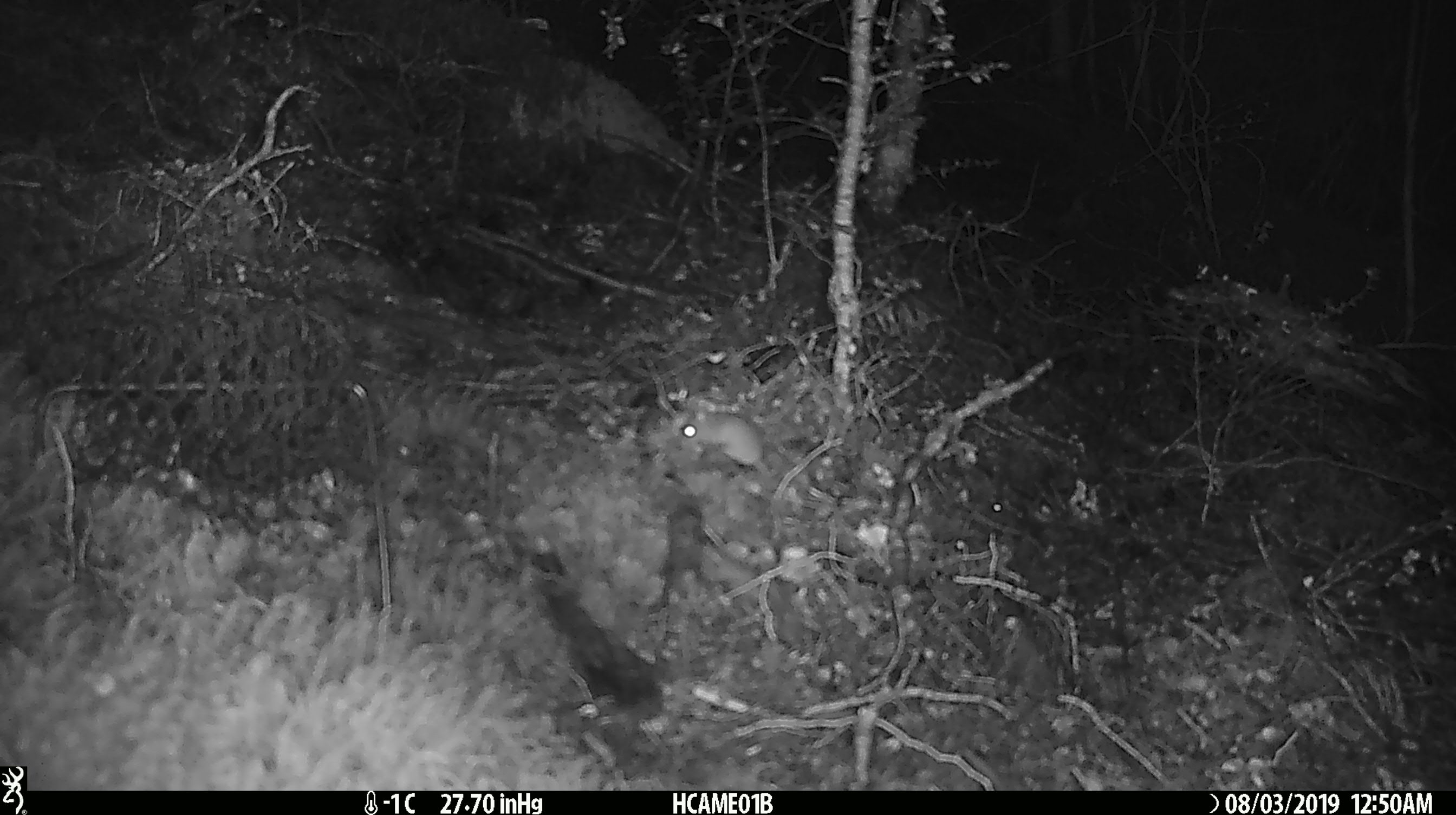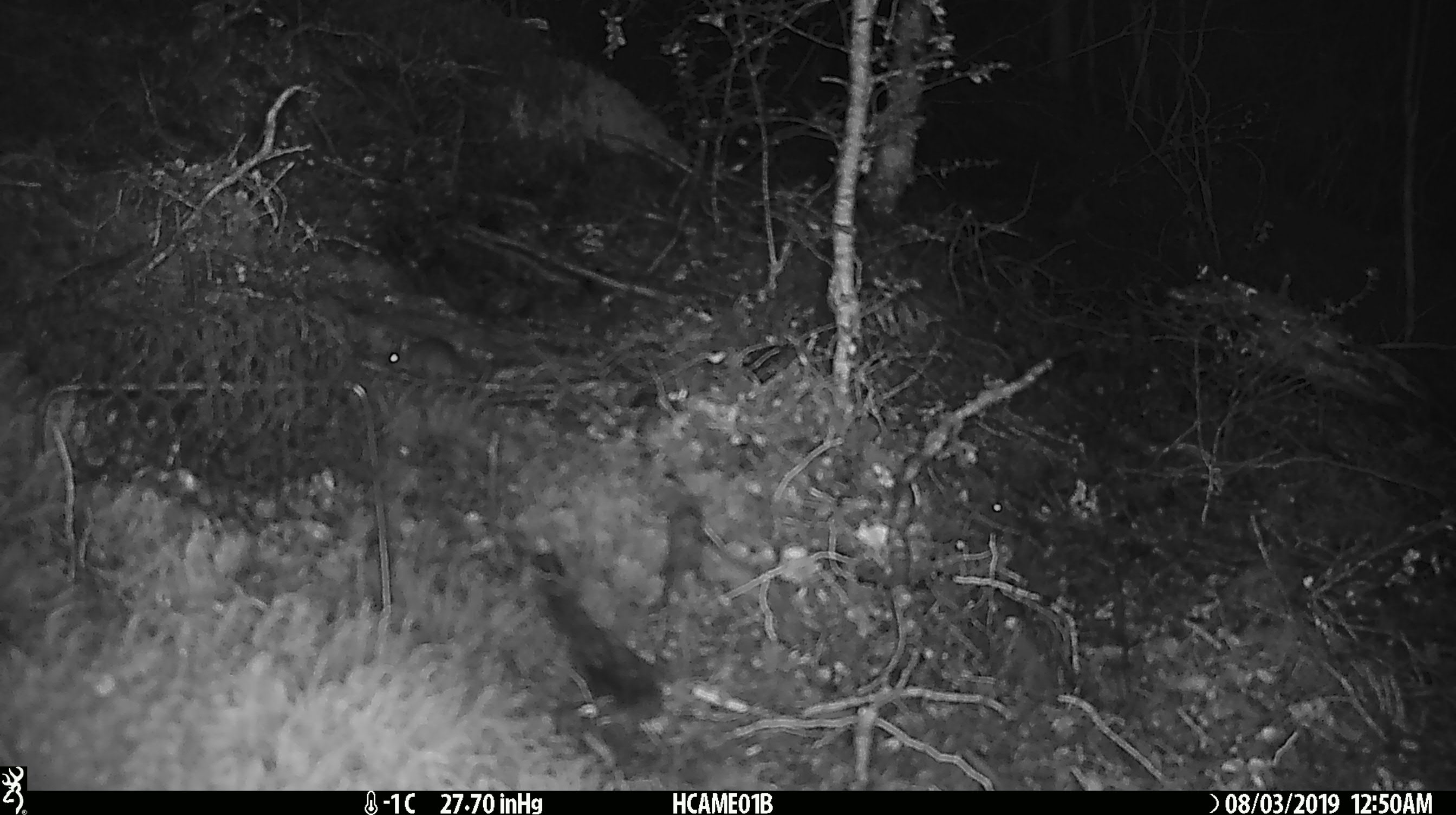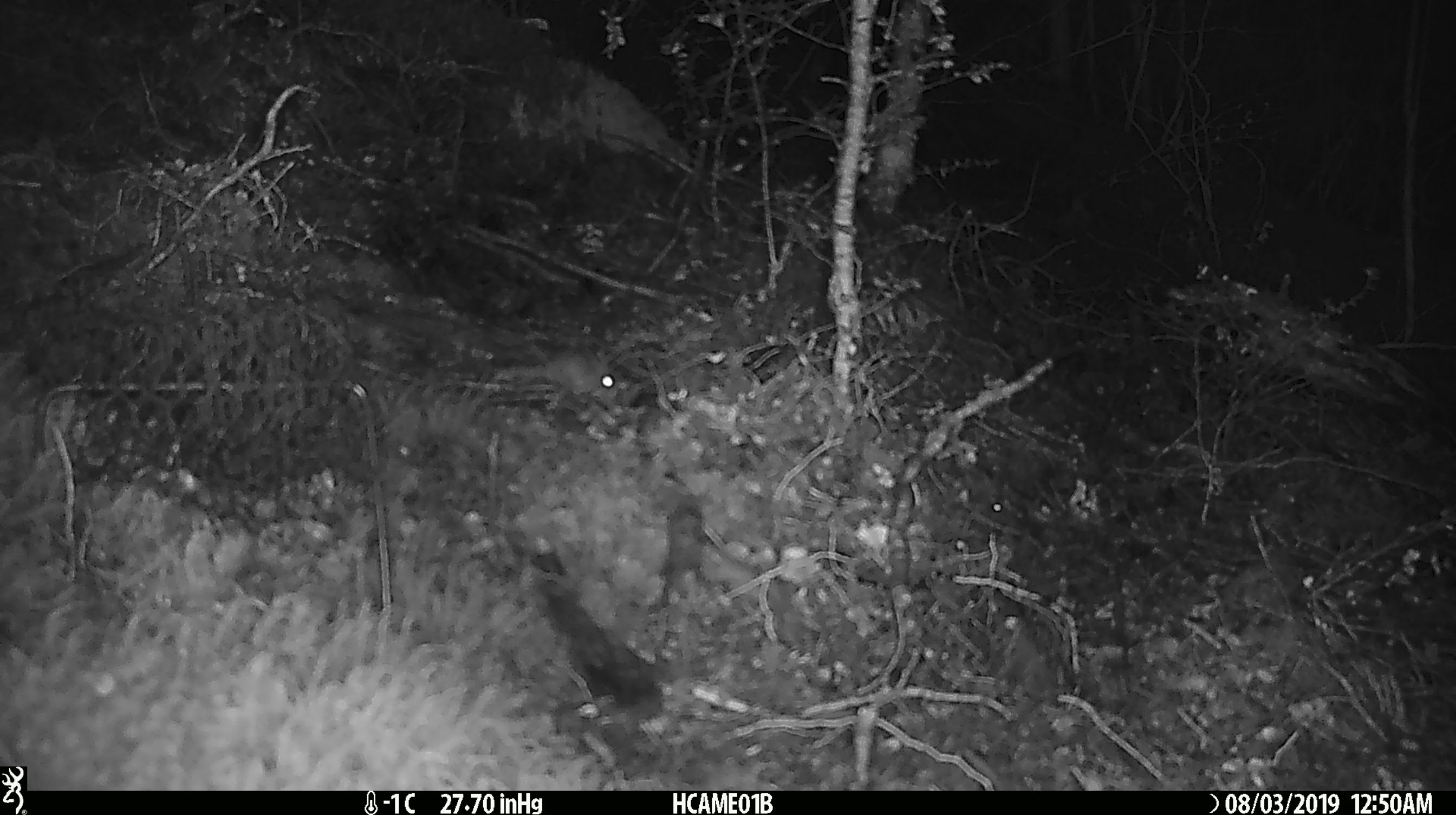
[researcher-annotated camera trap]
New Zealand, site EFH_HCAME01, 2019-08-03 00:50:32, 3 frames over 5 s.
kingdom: Animalia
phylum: Chordata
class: Mammalia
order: Rodentia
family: Muridae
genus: Mus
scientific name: Mus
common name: mouse